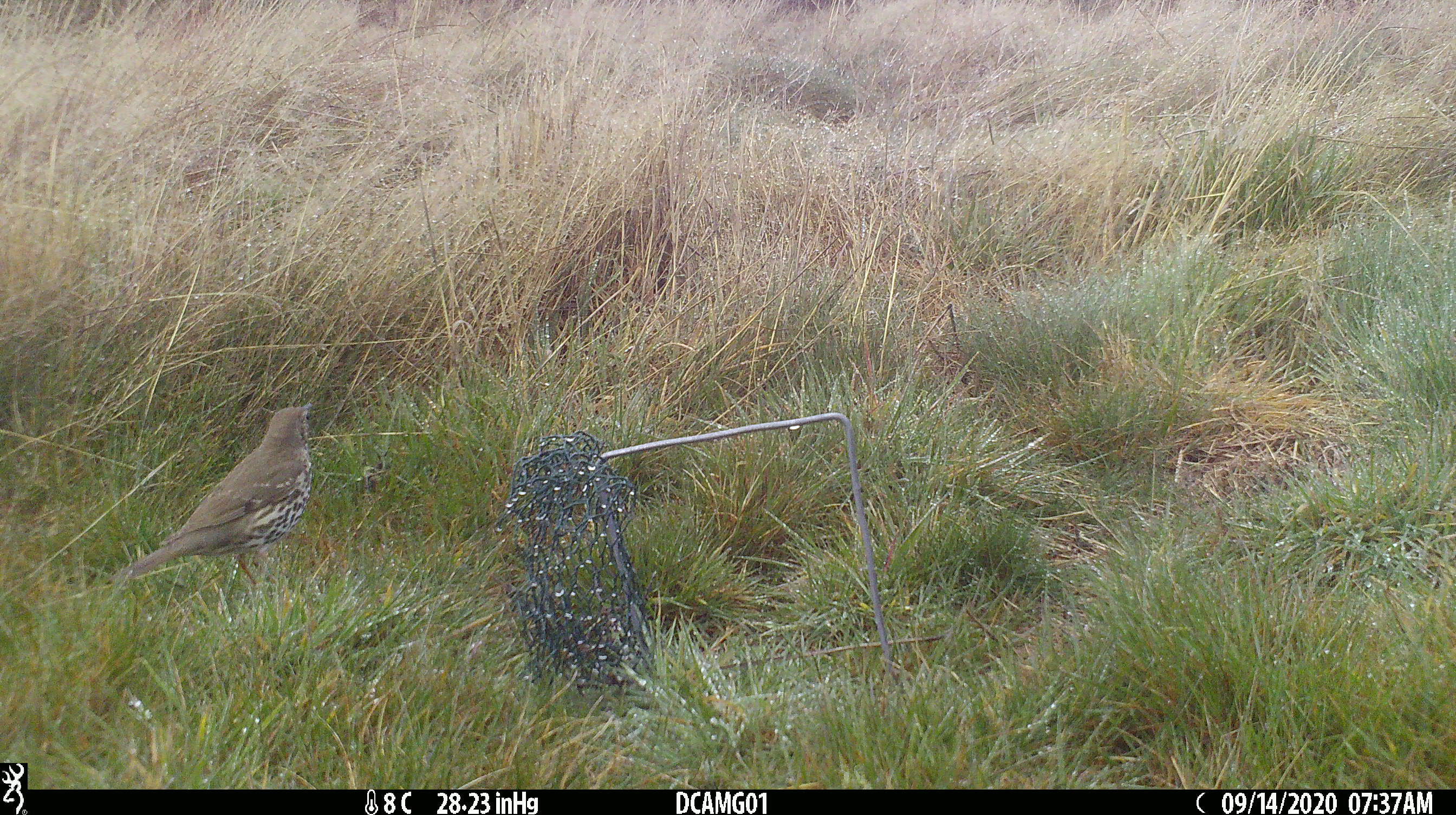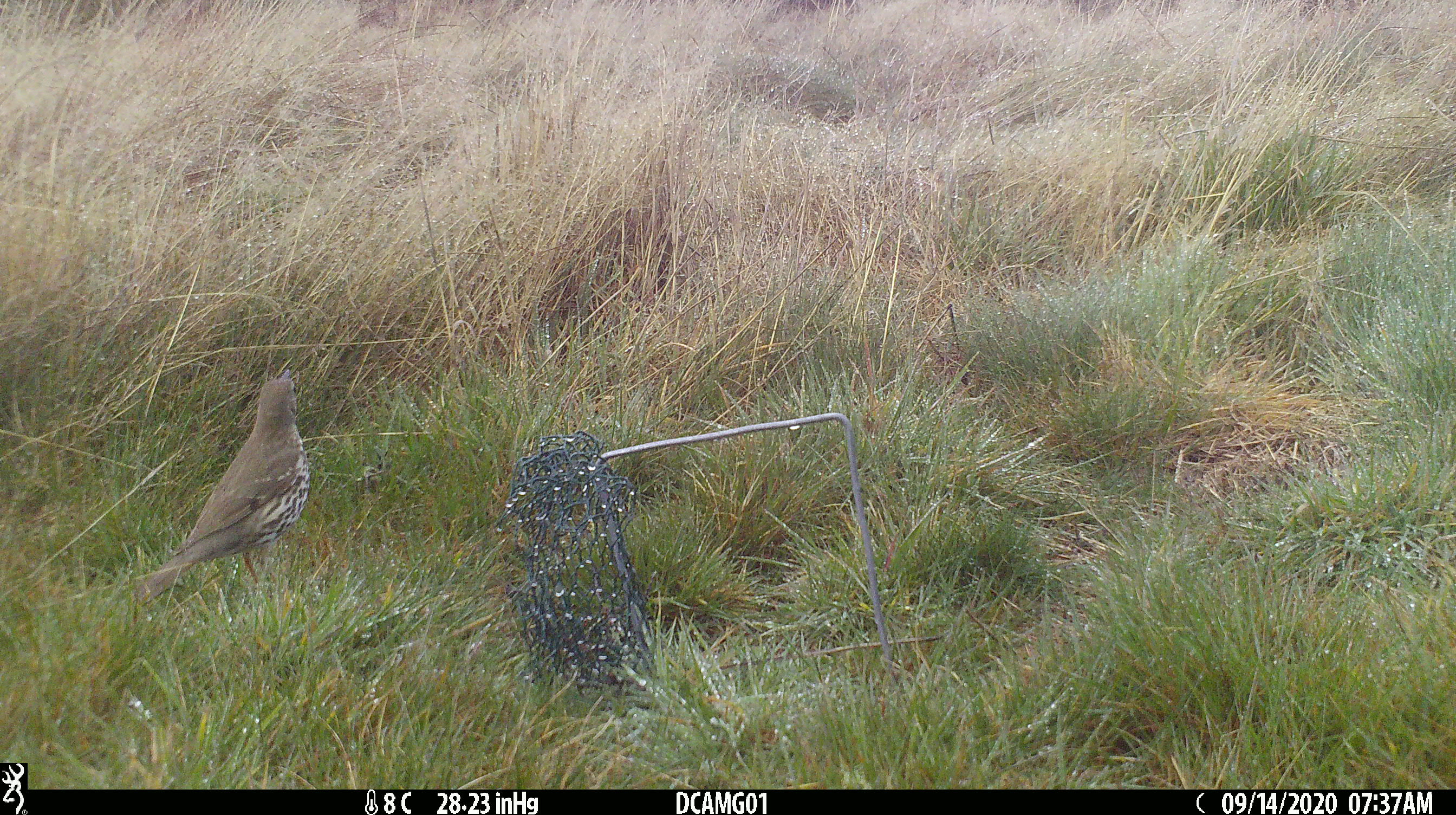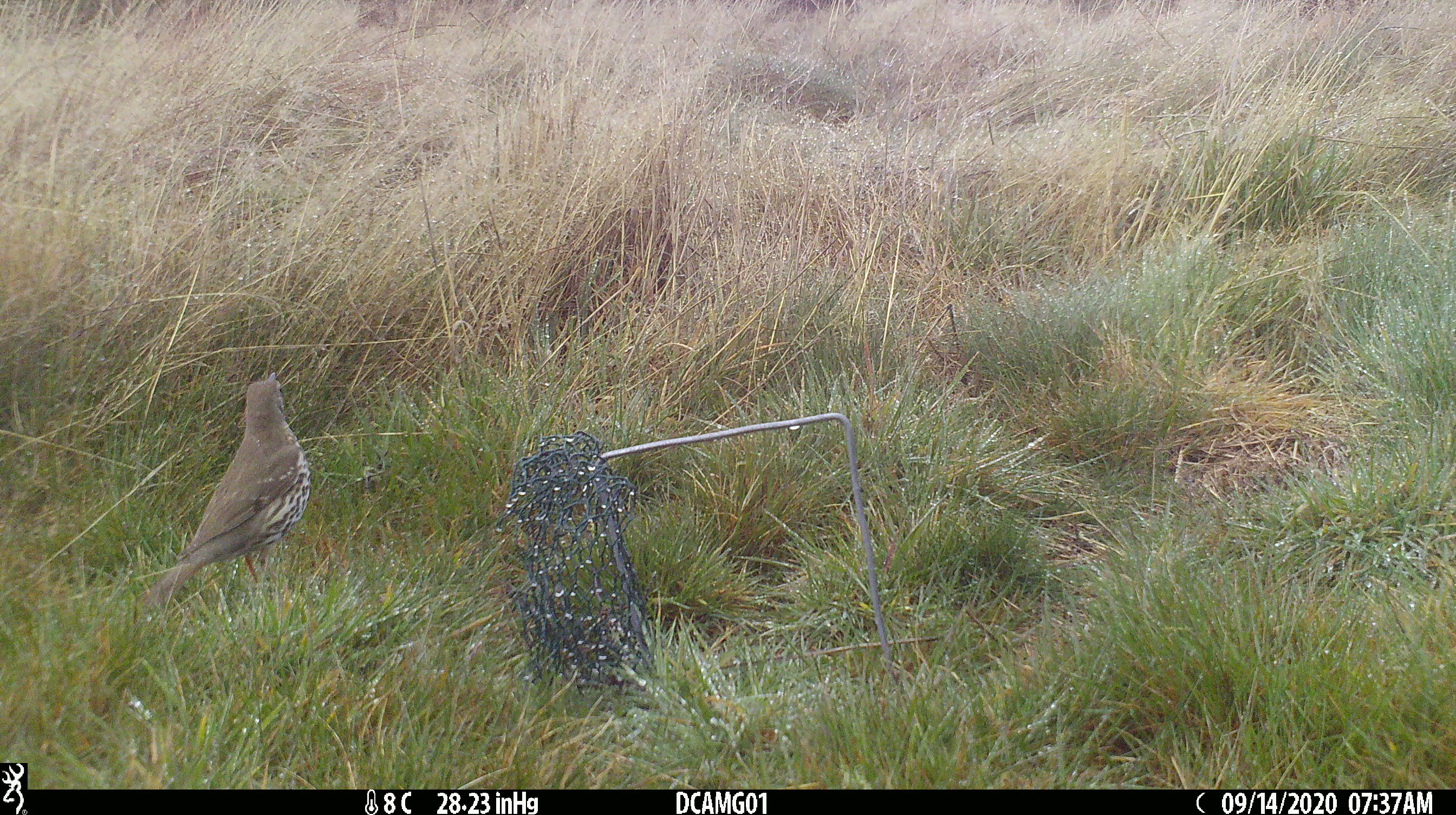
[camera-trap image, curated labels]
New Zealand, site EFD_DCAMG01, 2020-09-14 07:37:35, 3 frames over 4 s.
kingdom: Animalia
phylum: Chordata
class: Aves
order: Passeriformes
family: Turdidae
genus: Turdus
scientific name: Turdus philomelos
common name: song thrush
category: thrush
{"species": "thrush (song thrush) (Turdus philomelos)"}